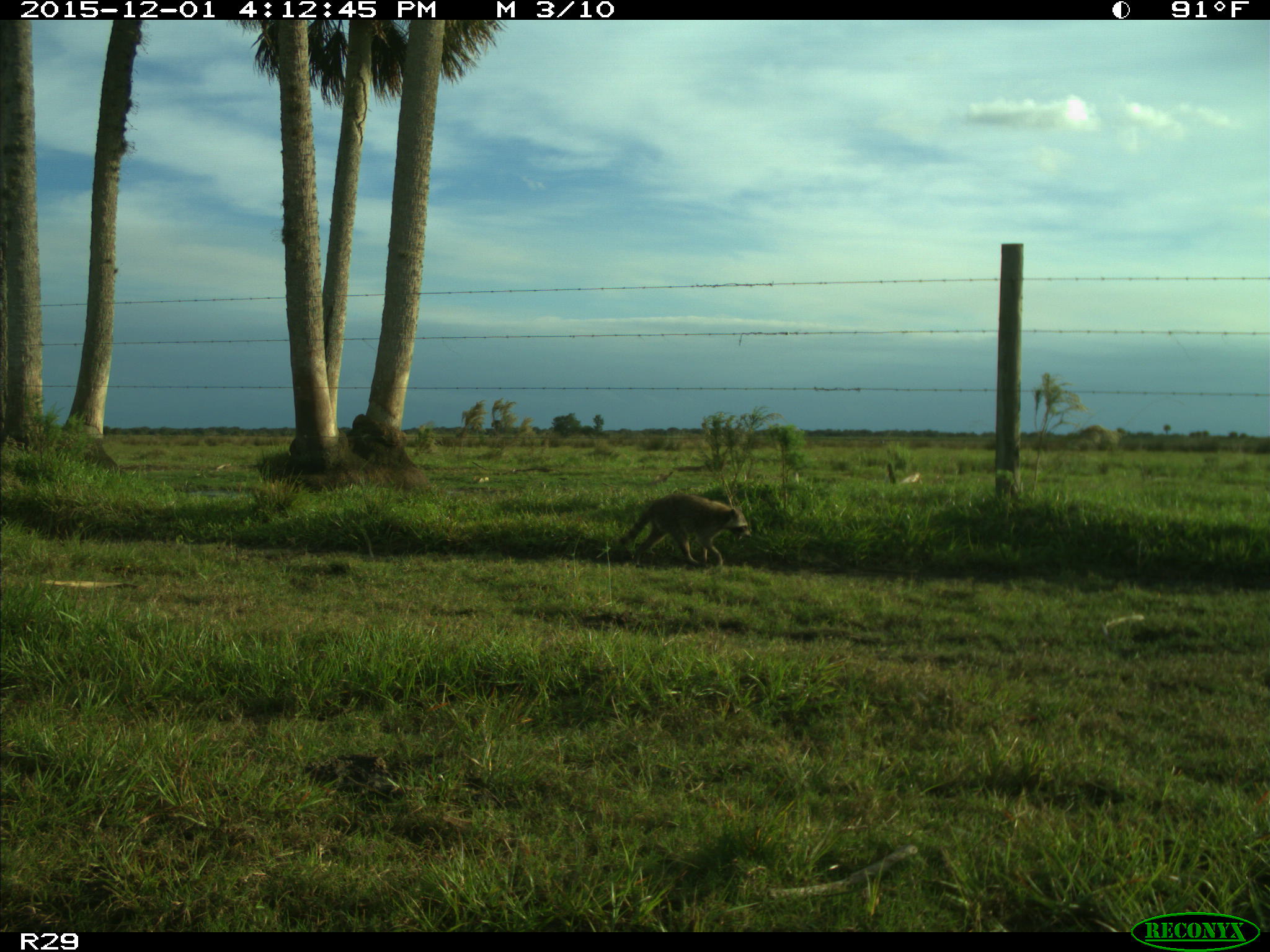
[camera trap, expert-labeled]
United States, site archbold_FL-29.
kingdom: Animalia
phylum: Chordata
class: Mammalia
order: Carnivora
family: Procyonidae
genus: Procyon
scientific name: Procyon lotor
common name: common raccoon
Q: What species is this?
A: Procyon lotor (common raccoon).